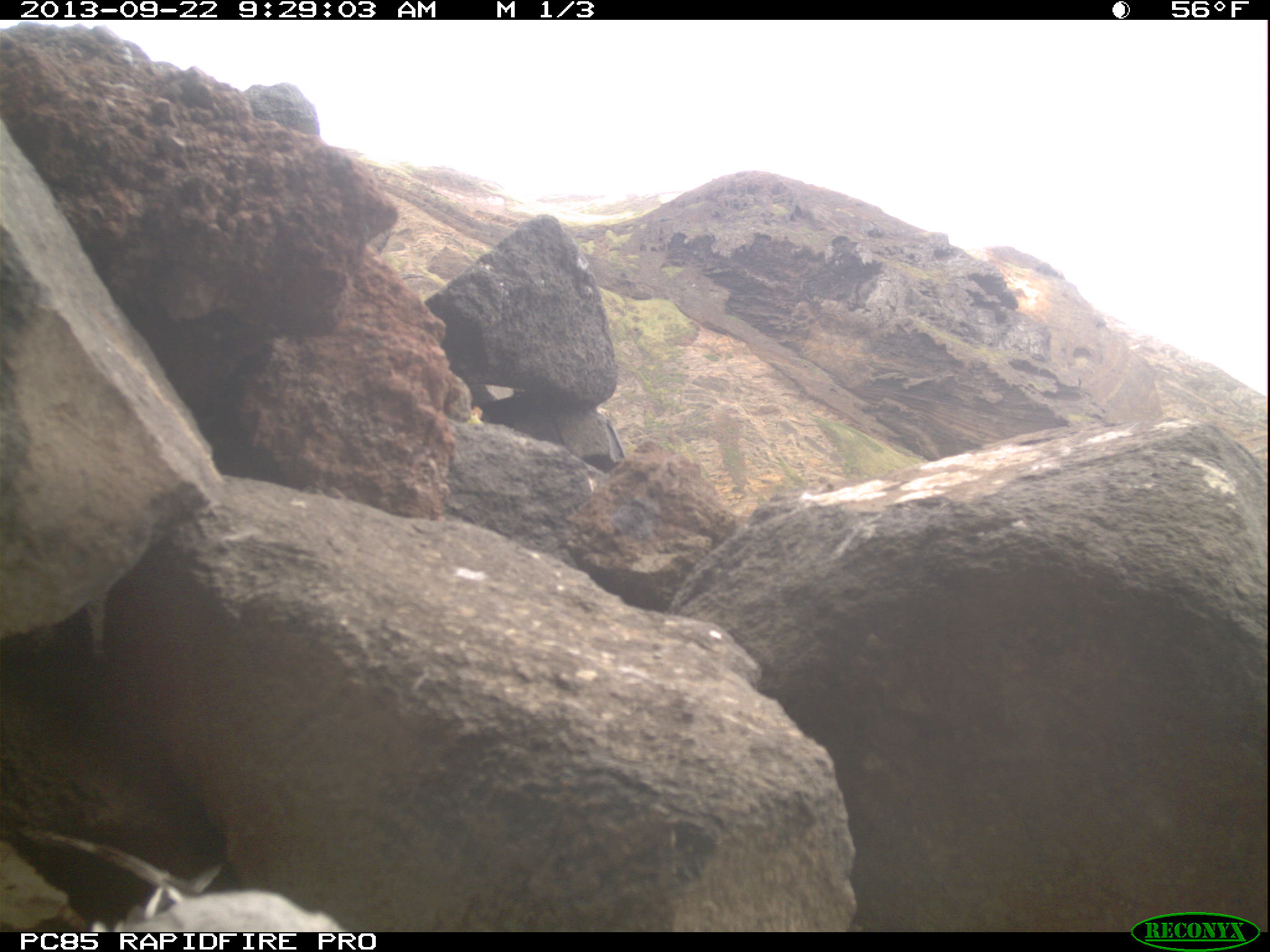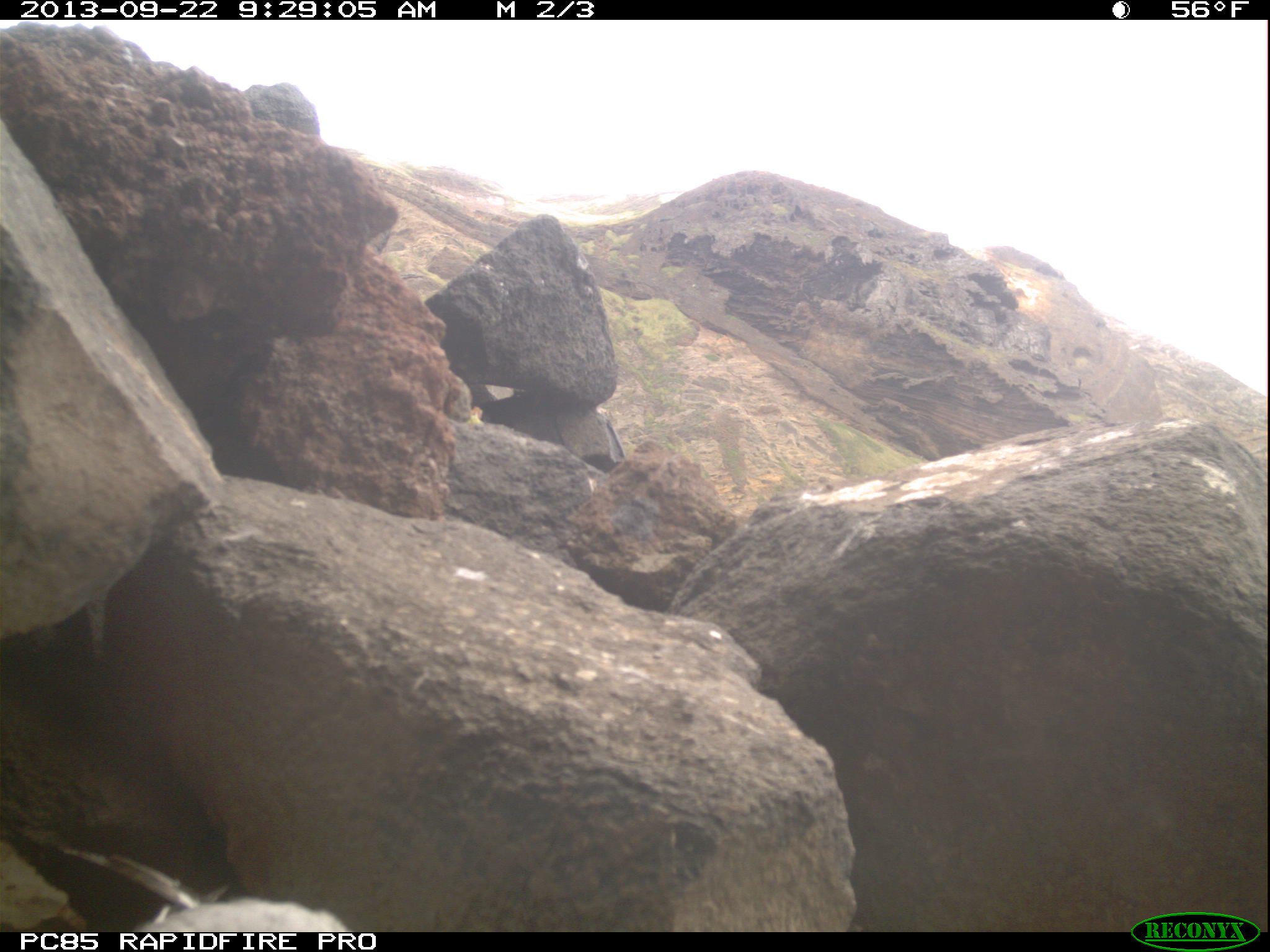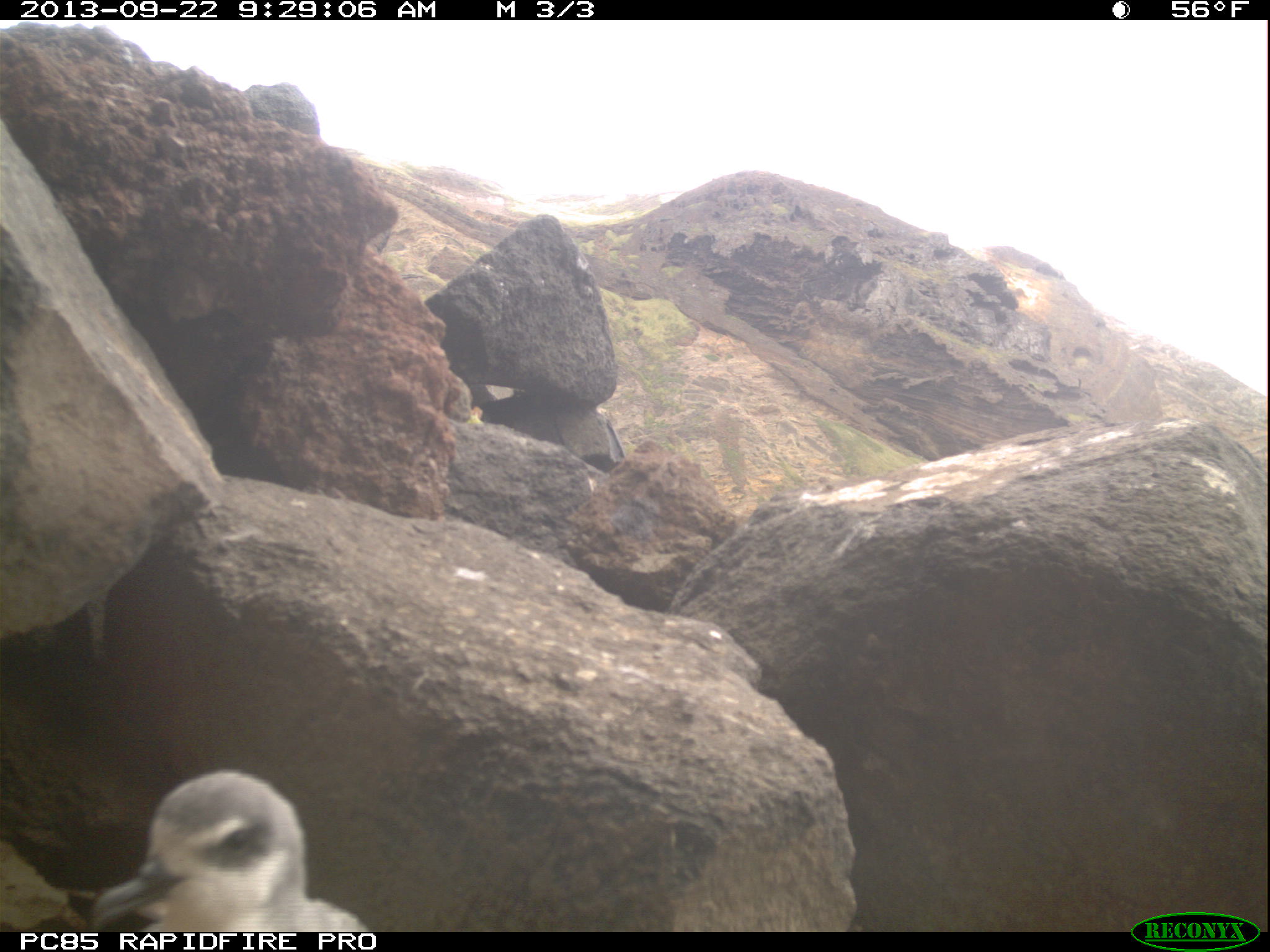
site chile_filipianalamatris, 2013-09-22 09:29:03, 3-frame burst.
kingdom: Animalia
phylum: Chordata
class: Aves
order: Procellariiformes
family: Procellariidae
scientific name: Procellariidae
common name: petrel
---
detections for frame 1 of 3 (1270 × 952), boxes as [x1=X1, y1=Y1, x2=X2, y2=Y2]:
petrel: [x1=42, y1=815, x2=348, y2=933]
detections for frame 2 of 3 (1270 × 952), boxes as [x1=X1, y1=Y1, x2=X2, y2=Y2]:
petrel: [x1=48, y1=839, x2=346, y2=932]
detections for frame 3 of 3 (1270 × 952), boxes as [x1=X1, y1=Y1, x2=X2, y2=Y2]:
petrel: [x1=66, y1=770, x2=367, y2=933]